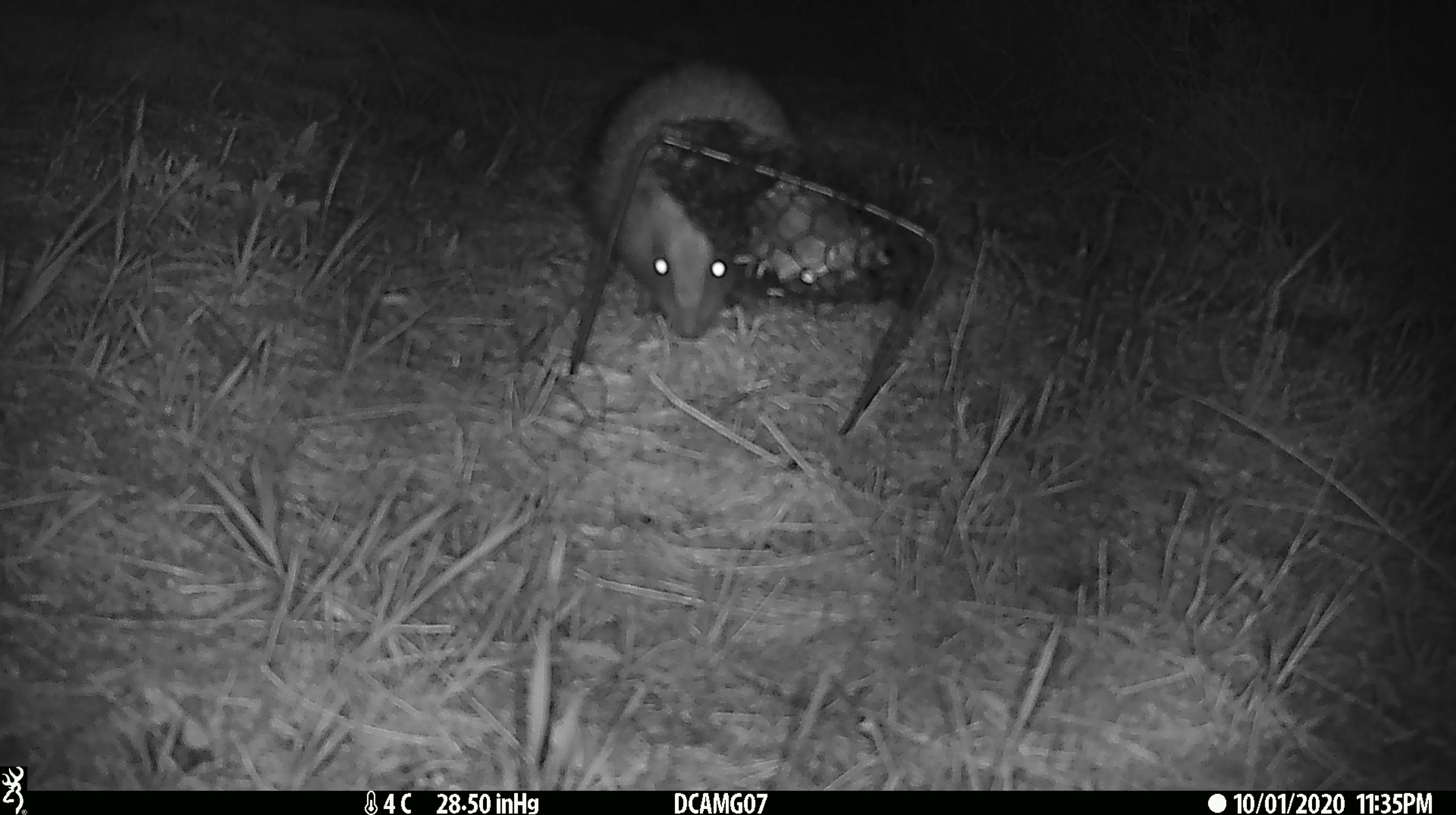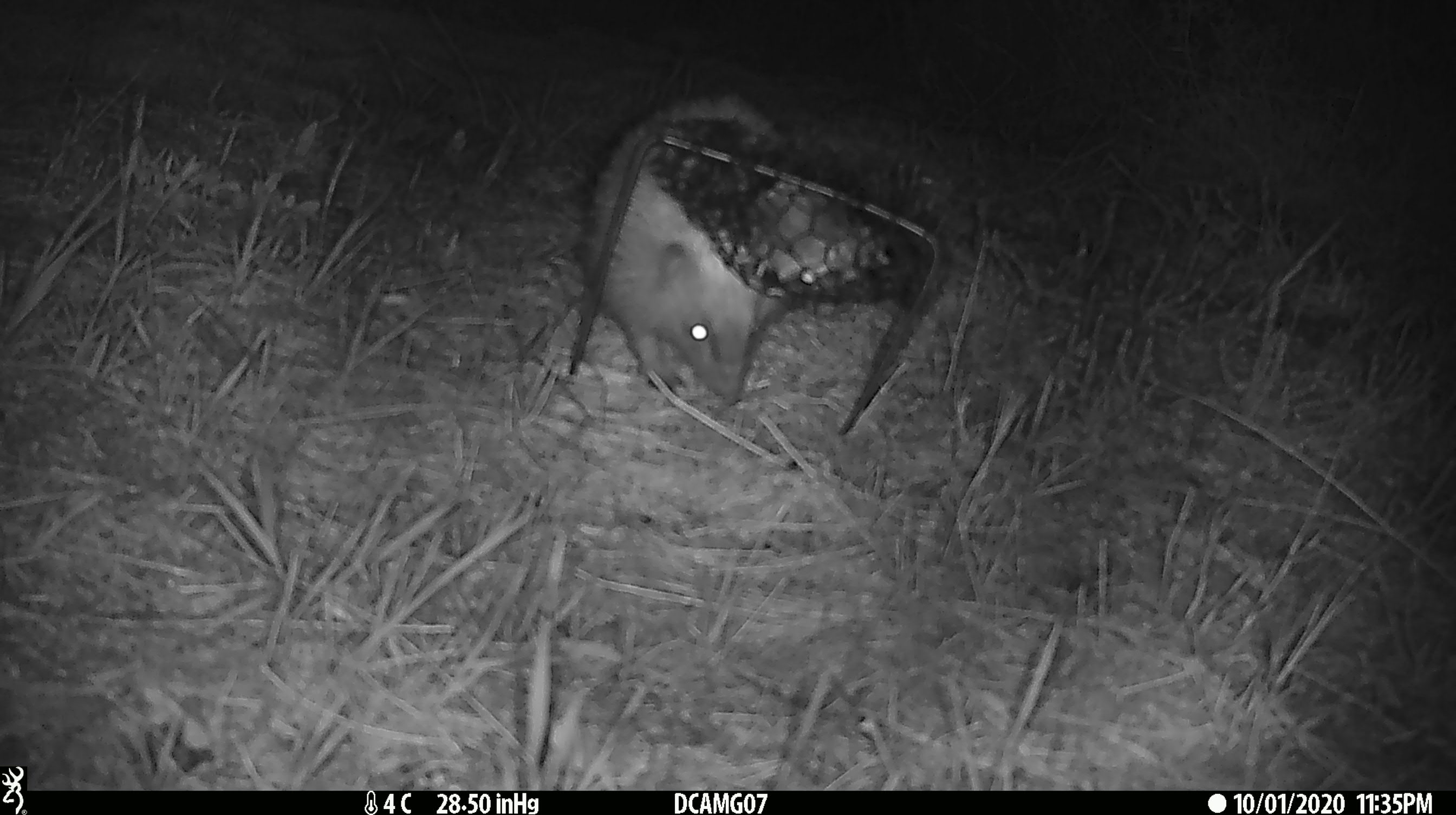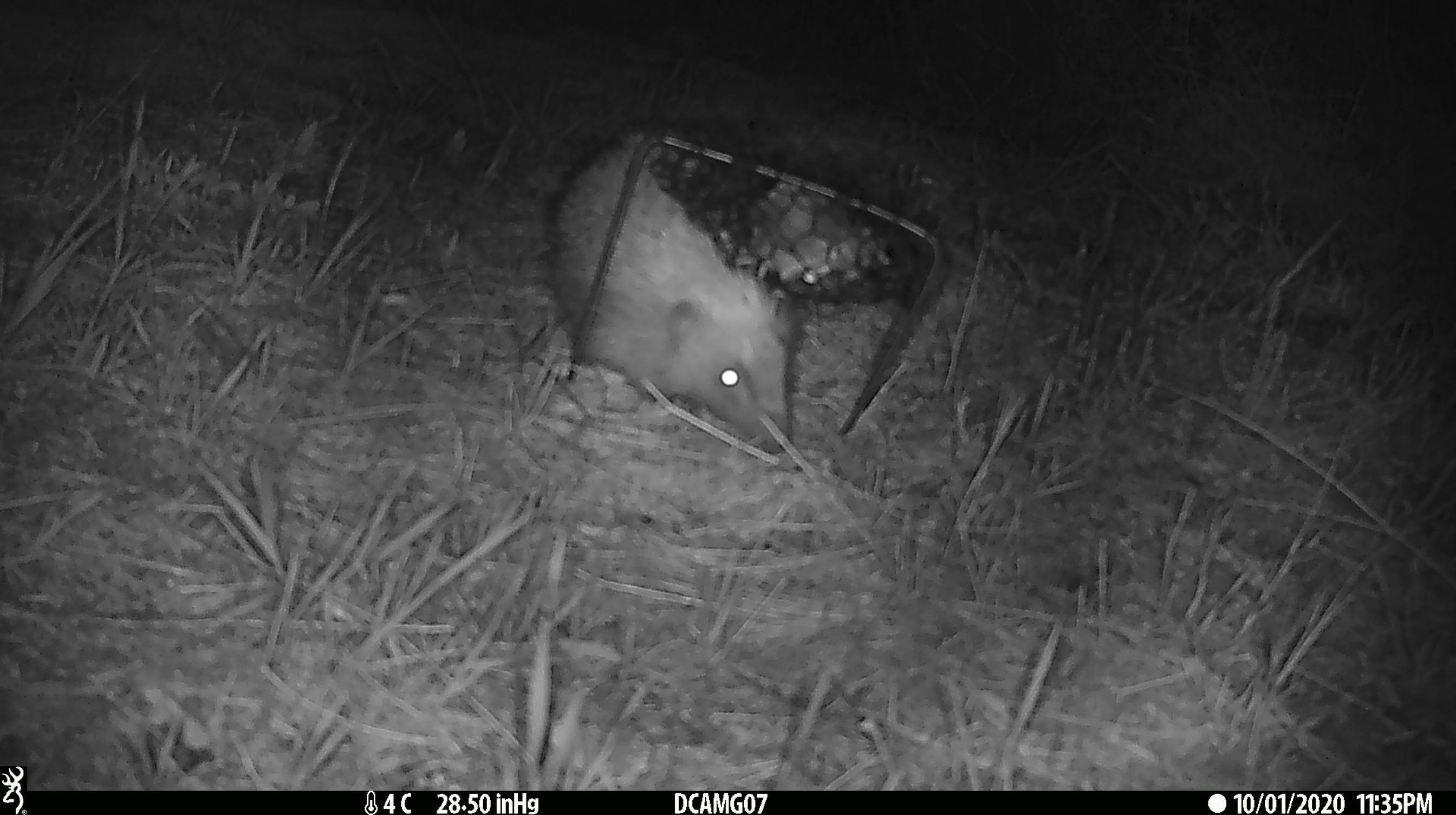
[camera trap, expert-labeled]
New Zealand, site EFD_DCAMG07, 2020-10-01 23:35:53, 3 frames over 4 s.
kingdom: Animalia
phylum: Chordata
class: Mammalia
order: Eulipotyphla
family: Erinaceidae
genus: Erinaceus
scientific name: Erinaceus europaeus europaeus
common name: european hedgehog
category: hedgehog